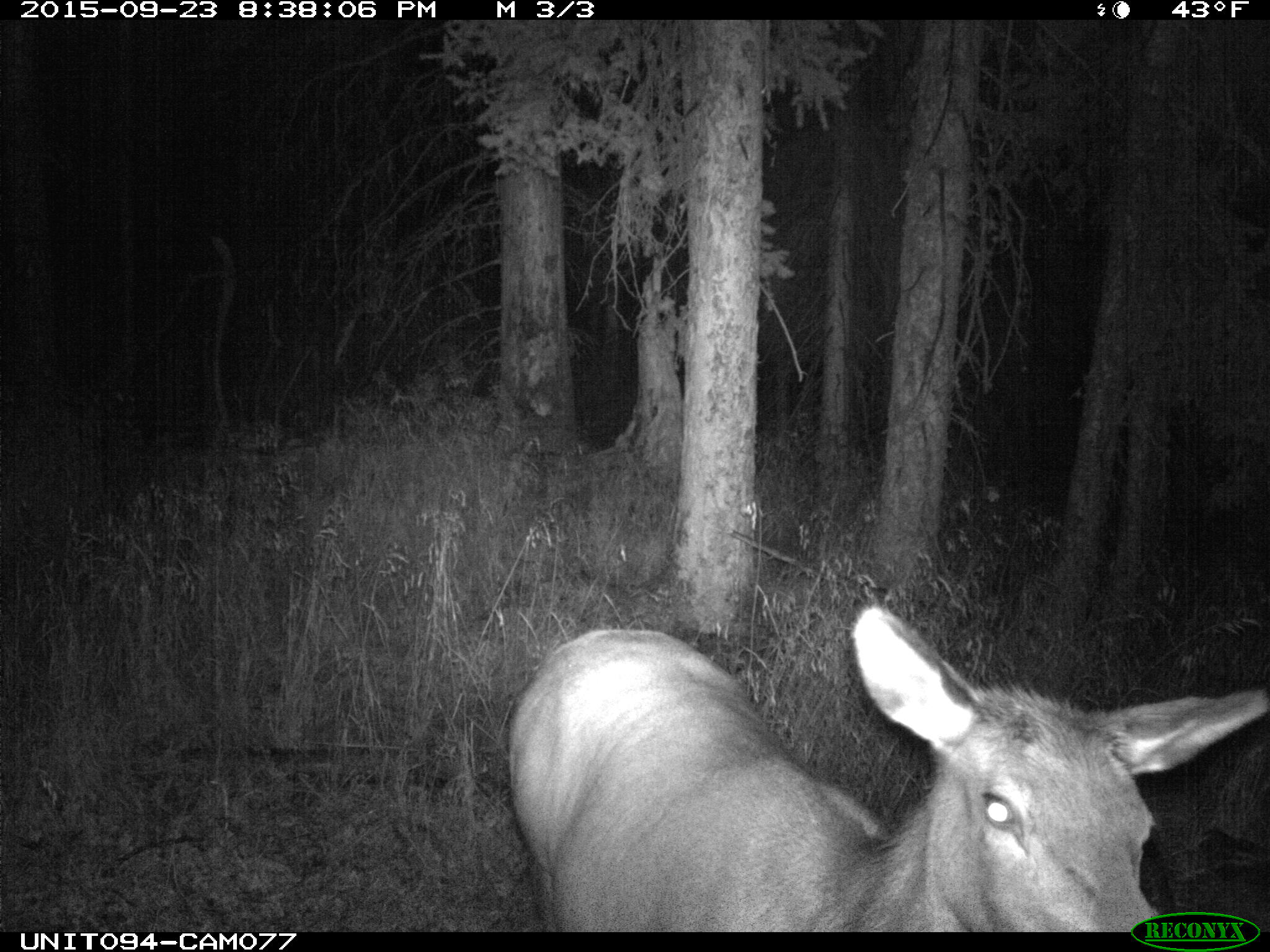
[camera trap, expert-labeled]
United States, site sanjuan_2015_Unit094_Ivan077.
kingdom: Animalia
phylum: Chordata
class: Mammalia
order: Artiodactyla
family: Cervidae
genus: Cervus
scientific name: Cervus elaphus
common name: red deer